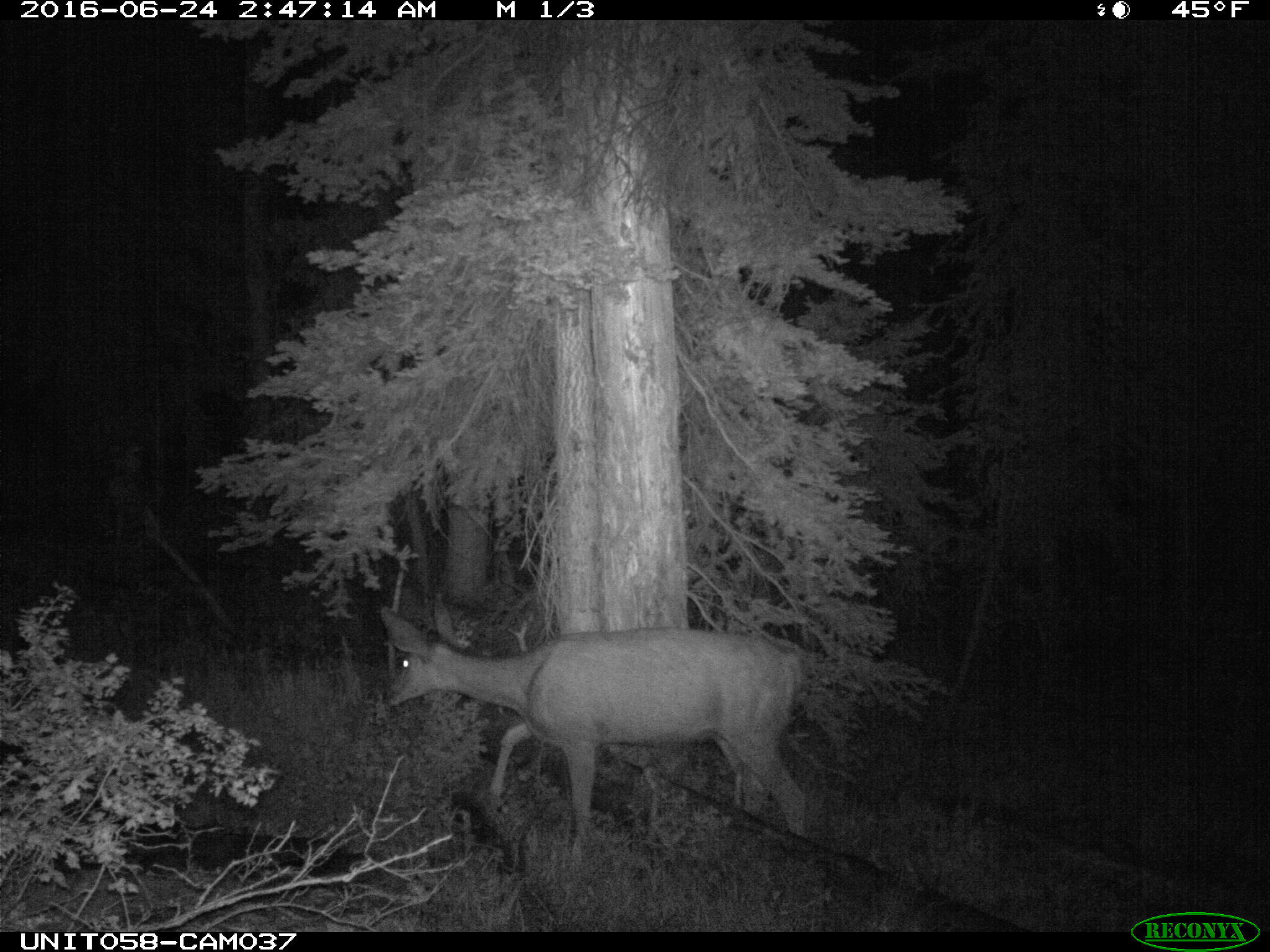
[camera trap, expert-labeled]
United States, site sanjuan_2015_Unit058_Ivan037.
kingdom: Animalia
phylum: Chordata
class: Mammalia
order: Artiodactyla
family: Cervidae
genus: Odocoileus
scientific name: Odocoileus hemionus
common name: mule deer